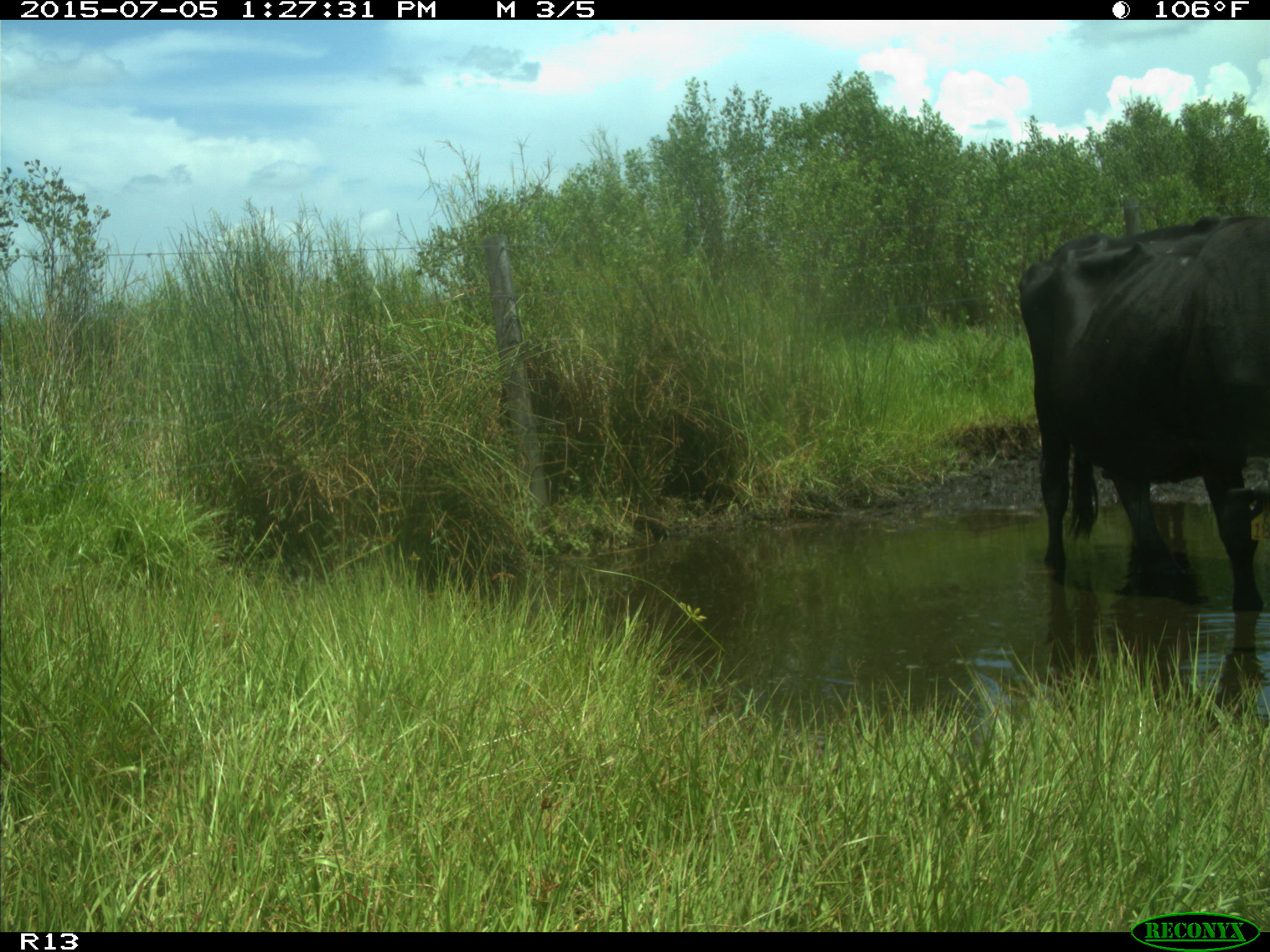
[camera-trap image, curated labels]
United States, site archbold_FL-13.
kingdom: Animalia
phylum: Chordata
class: Mammalia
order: Artiodactyla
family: Bovidae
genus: Bos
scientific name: Bos taurus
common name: domestic cow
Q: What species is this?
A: Bos taurus (domestic cow).